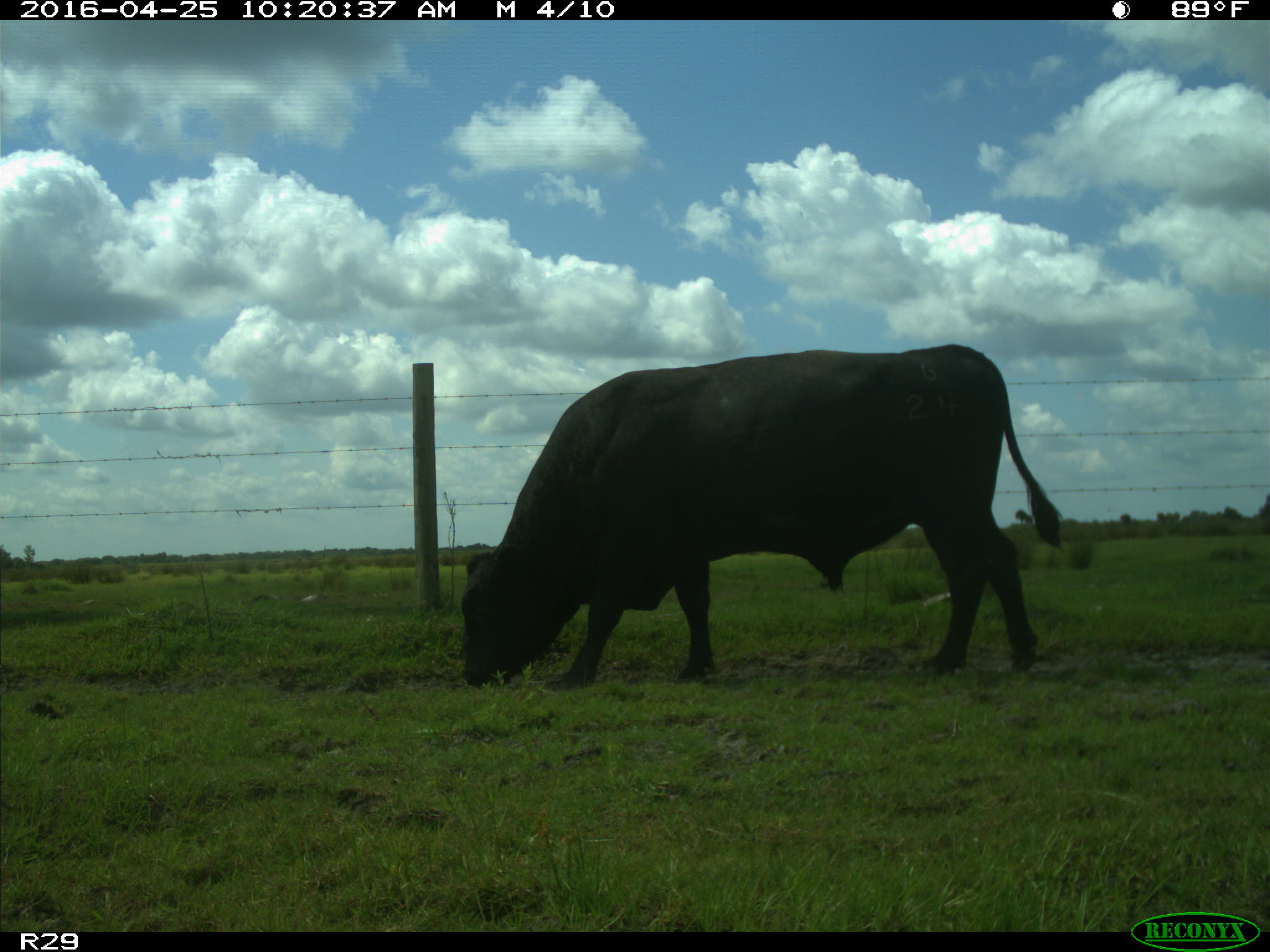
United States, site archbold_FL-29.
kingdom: Animalia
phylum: Chordata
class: Mammalia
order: Artiodactyla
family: Bovidae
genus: Bos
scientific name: Bos taurus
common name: domestic cow